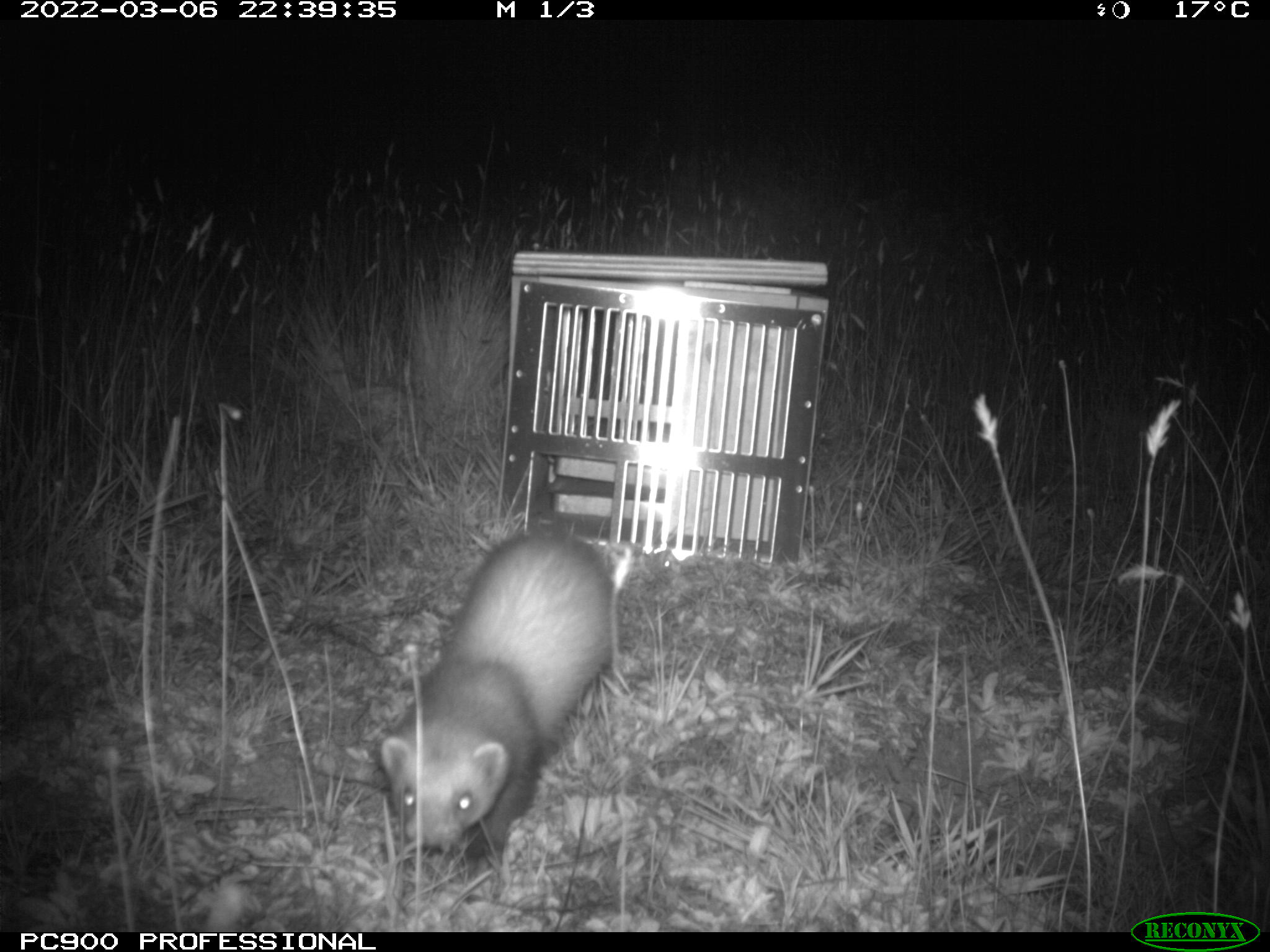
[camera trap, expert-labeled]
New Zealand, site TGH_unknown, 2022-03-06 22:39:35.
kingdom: Animalia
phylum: Chordata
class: Mammalia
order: Carnivora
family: Mustelidae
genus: Mustela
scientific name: Mustela furo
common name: ferret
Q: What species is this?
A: Ferret (Mustela furo).